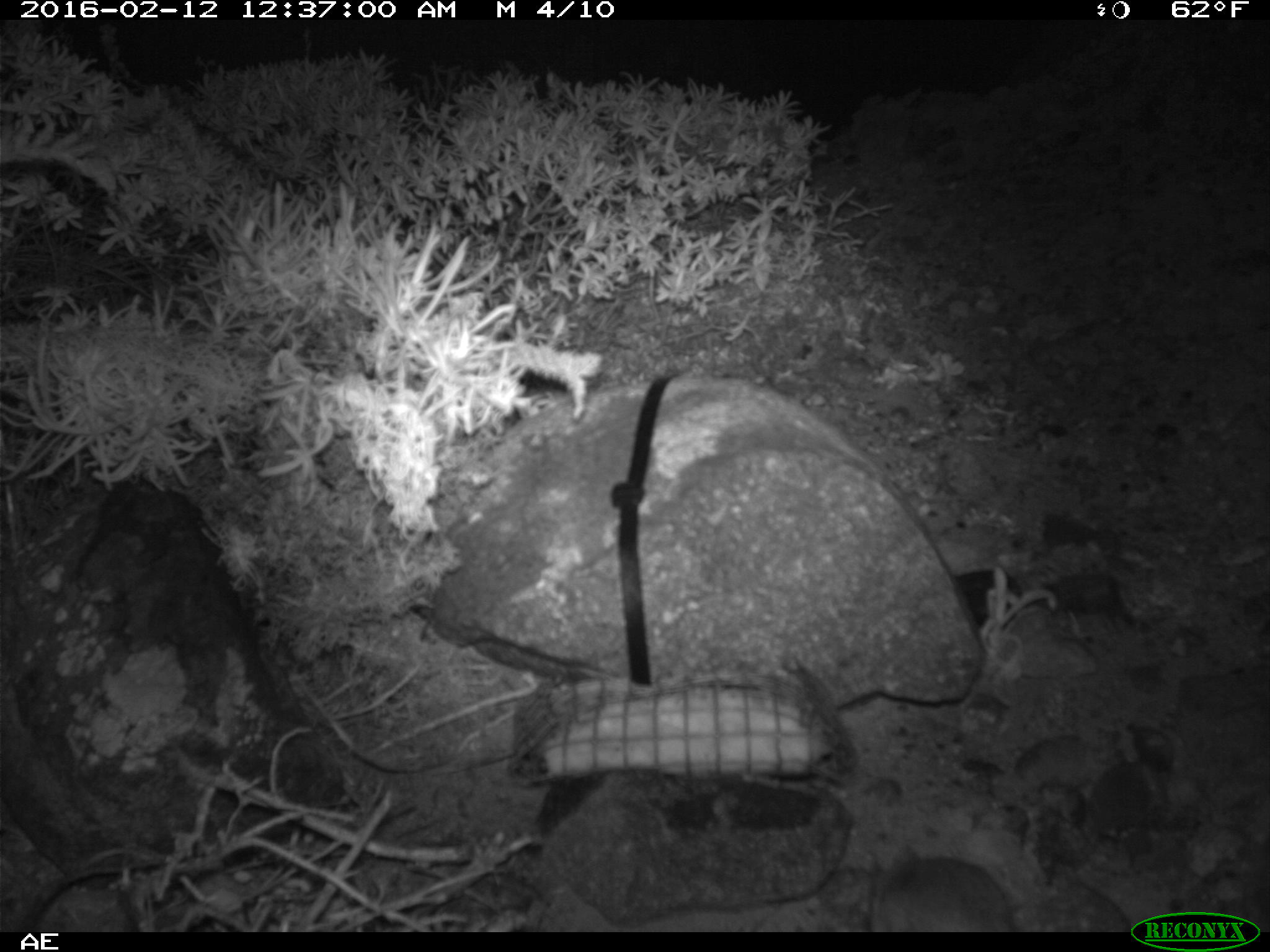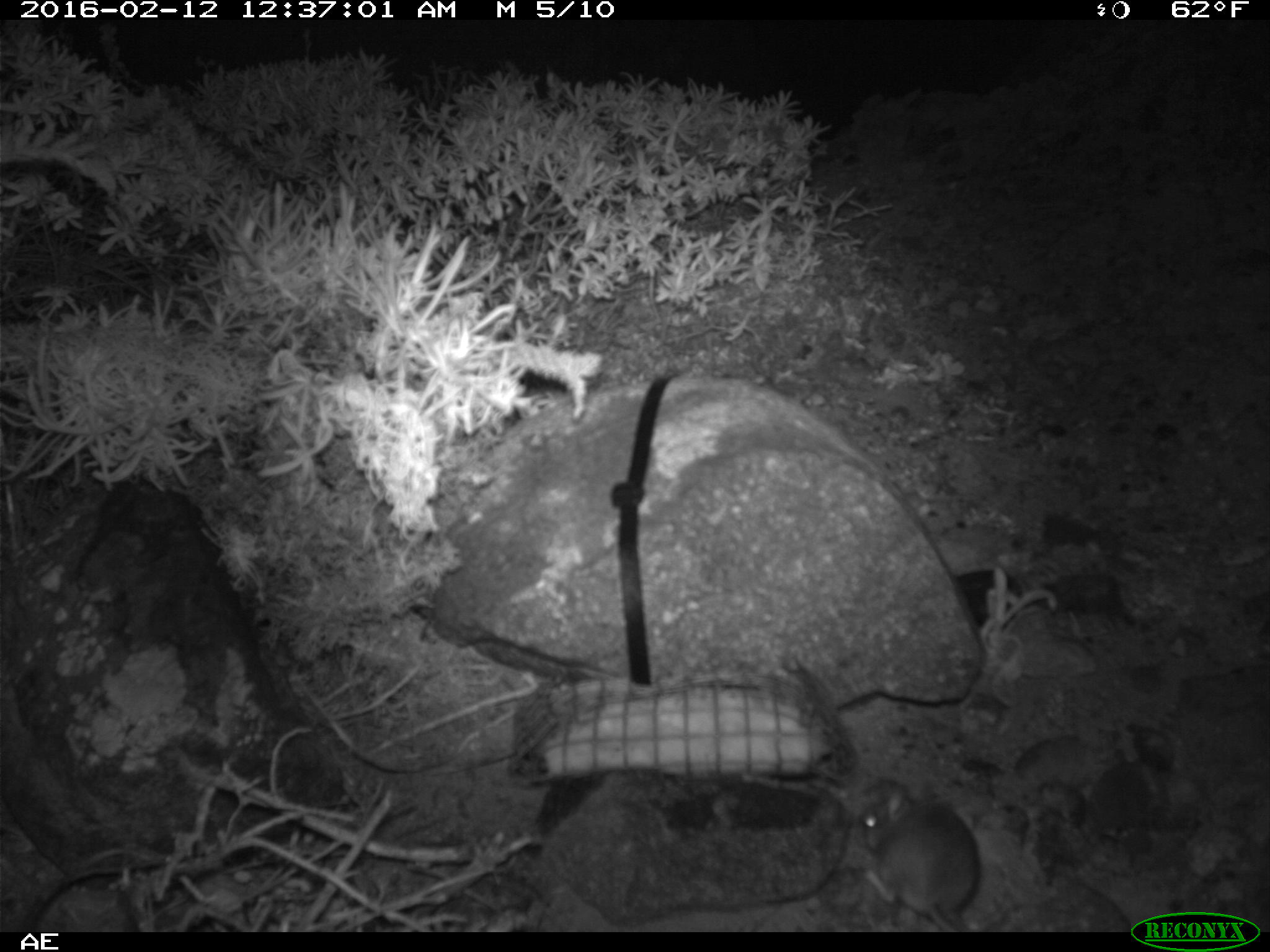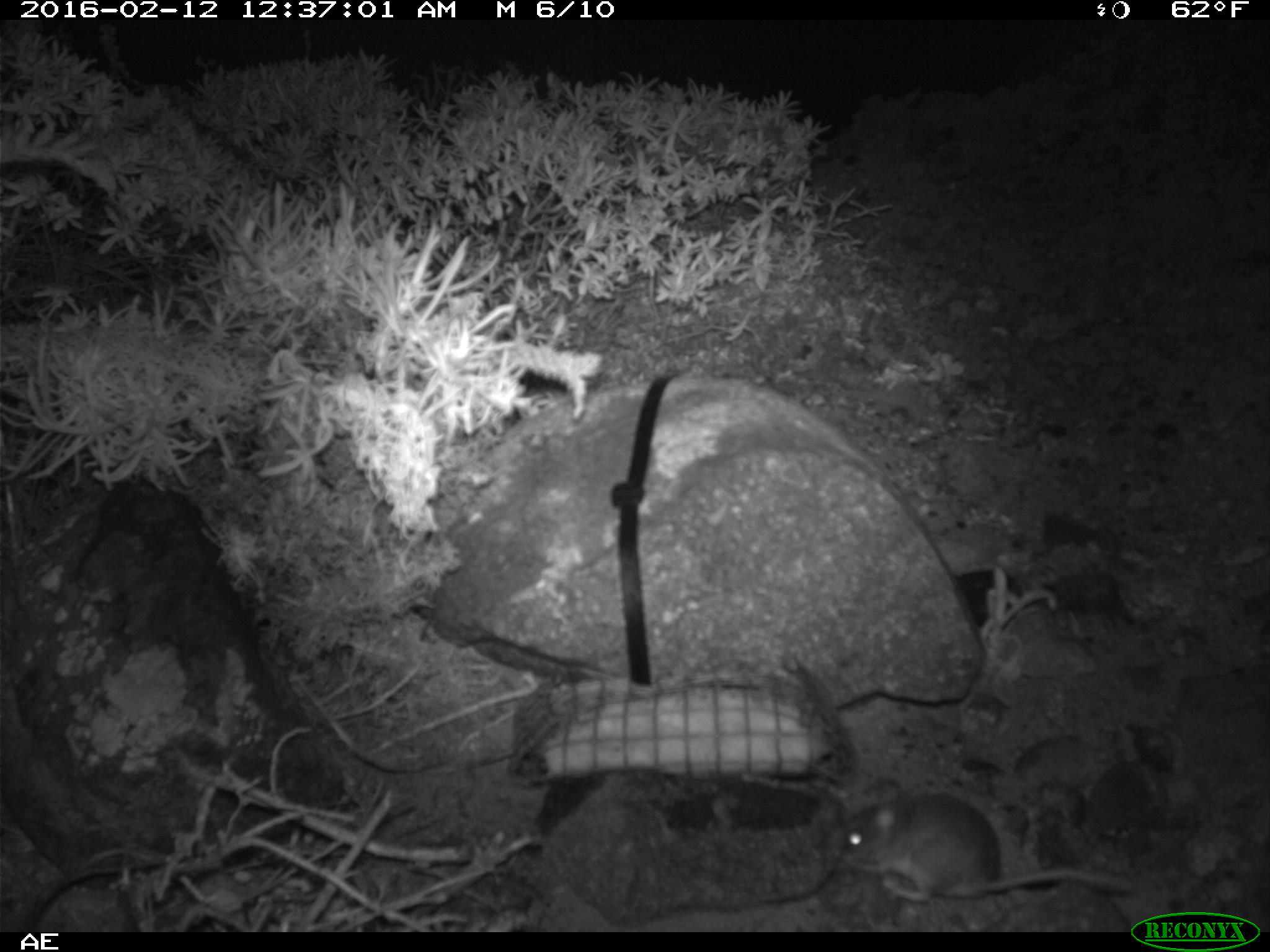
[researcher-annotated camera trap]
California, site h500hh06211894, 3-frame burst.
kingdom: Animalia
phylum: Chordata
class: Mammalia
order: Rodentia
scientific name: Rodentia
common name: rodent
Rodent (Rodentia).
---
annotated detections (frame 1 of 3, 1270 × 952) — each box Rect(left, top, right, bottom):
rodent: Rect(861, 840, 1017, 932)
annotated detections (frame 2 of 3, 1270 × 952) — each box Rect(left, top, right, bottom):
rodent: Rect(859, 784, 979, 932)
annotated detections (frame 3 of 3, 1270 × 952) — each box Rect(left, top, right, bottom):
rodent: Rect(837, 793, 1135, 901)